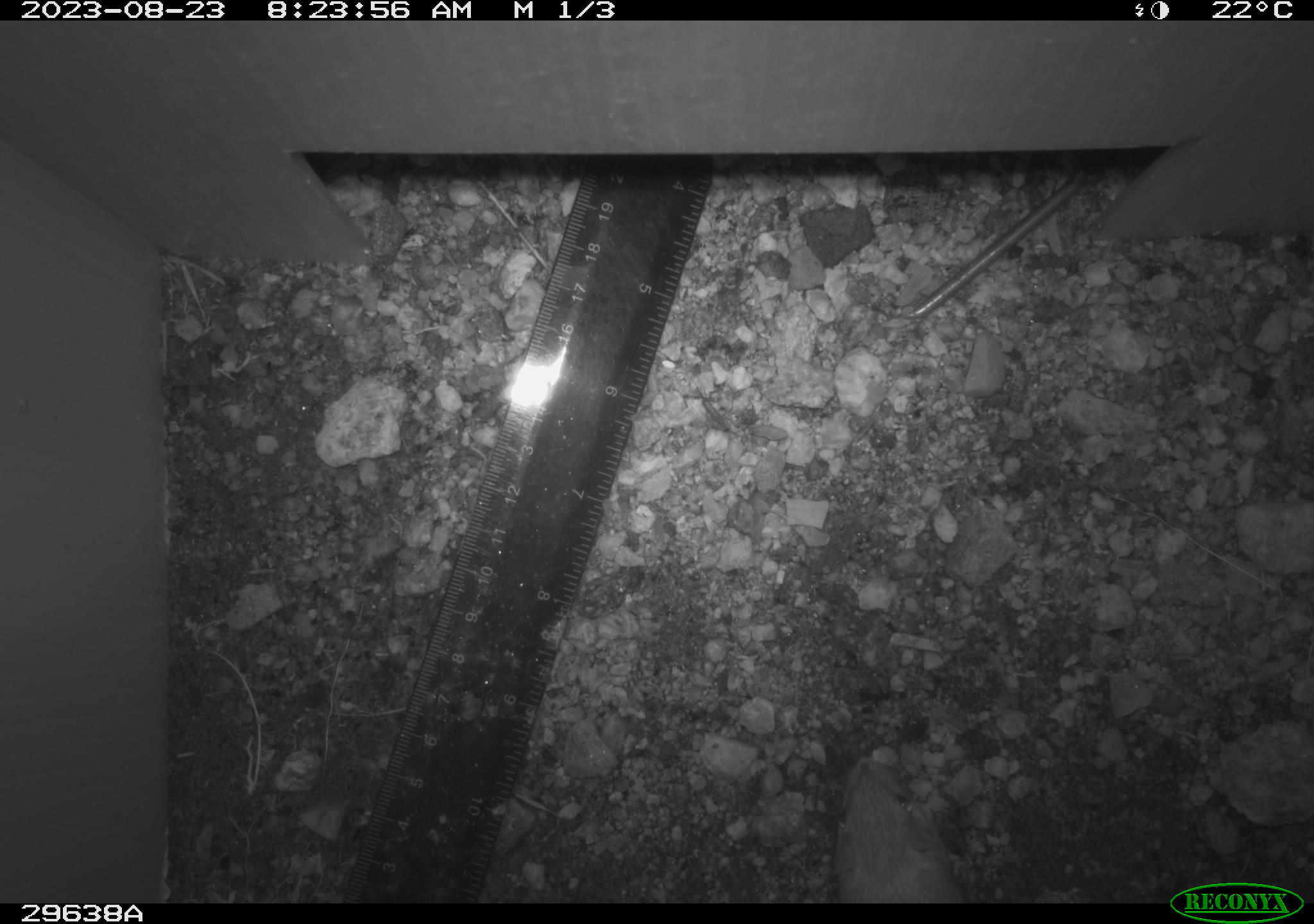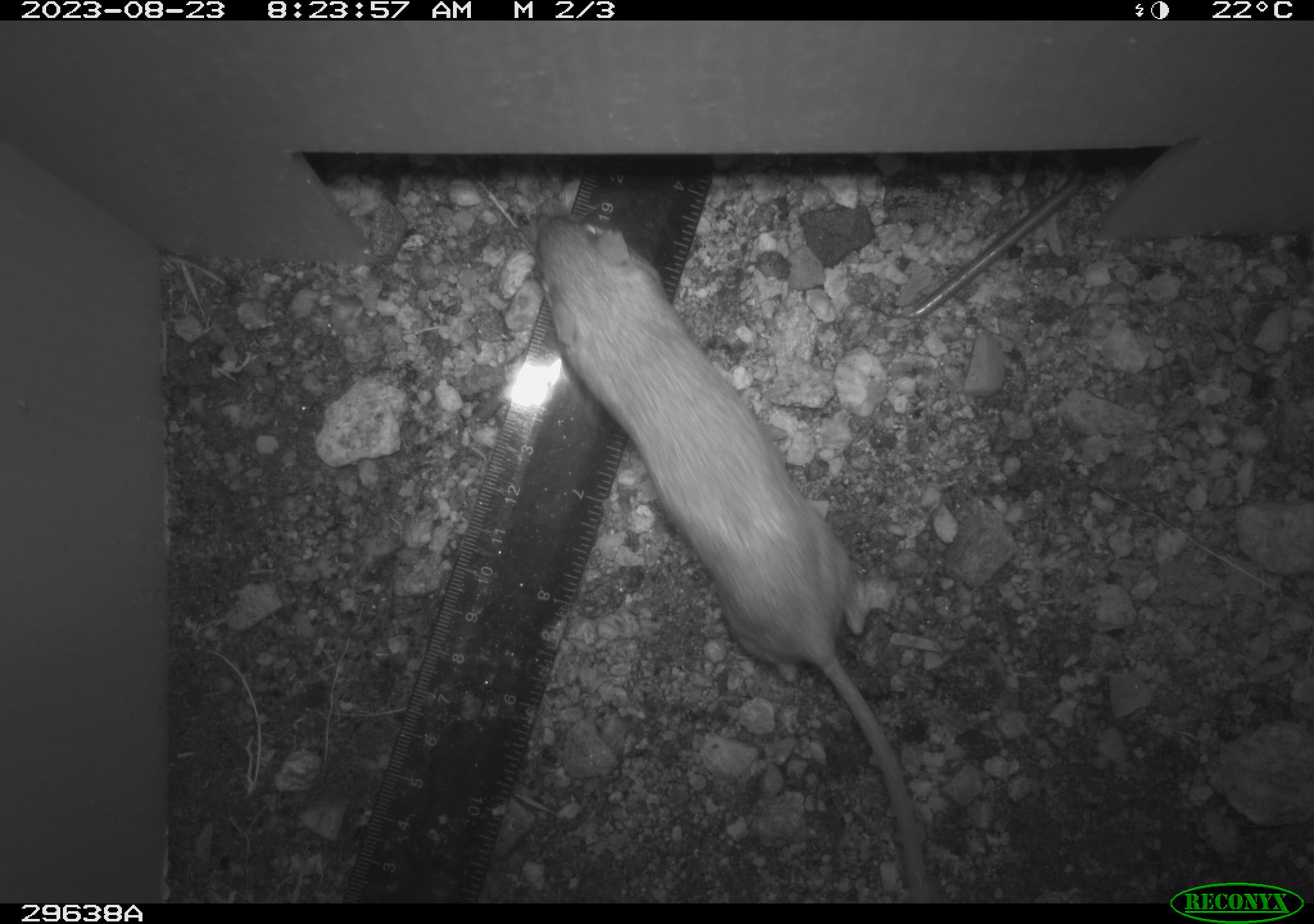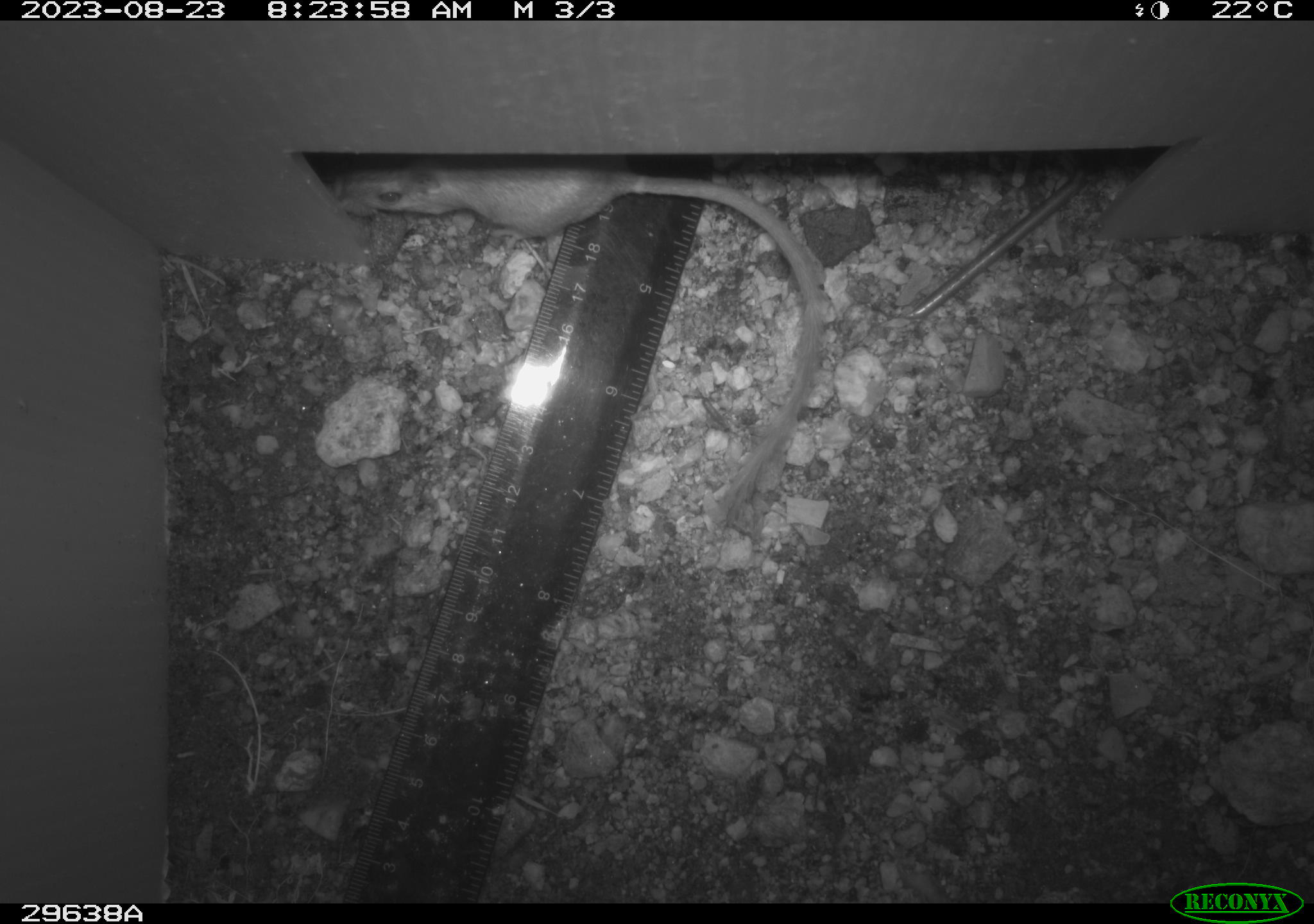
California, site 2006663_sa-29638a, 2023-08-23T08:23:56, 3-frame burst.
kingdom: Animalia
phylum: Chordata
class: Mammalia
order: Rodentia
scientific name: Rodentia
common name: rodent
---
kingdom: Animalia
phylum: Chordata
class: Mammalia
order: Rodentia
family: Heteromyidae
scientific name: Heteromyidae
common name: kangaroo rats and pocket mice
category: heteromyidae family